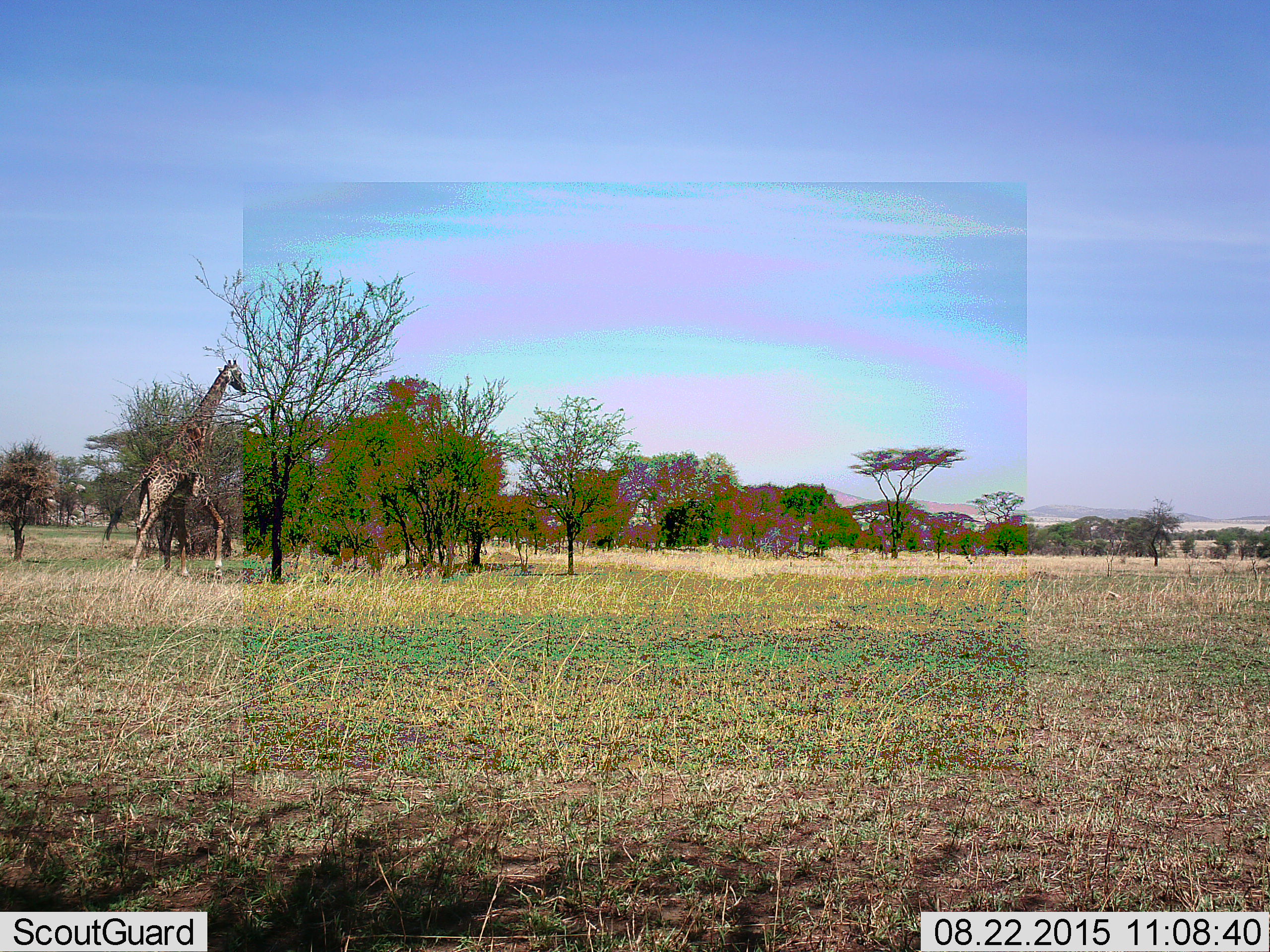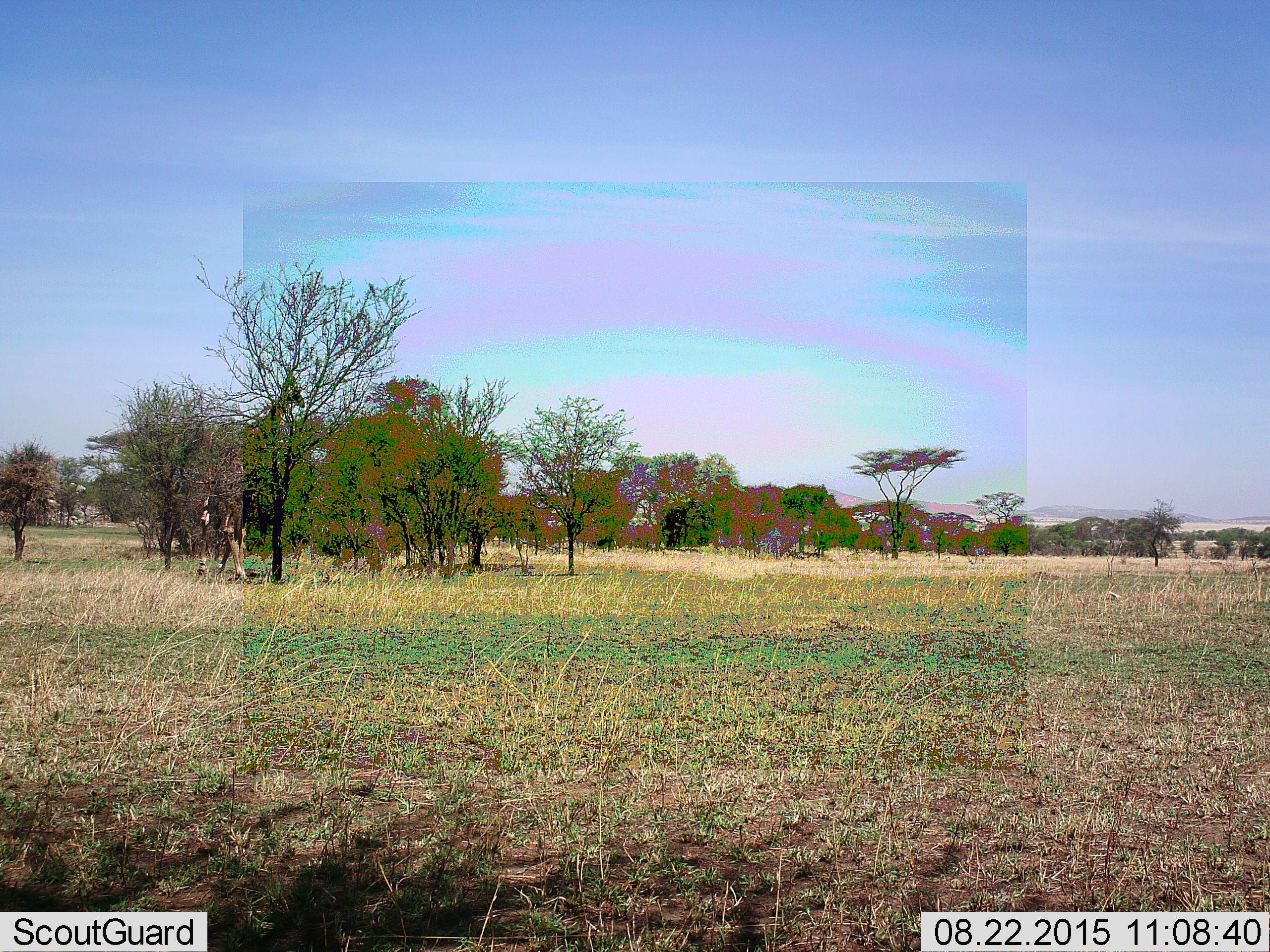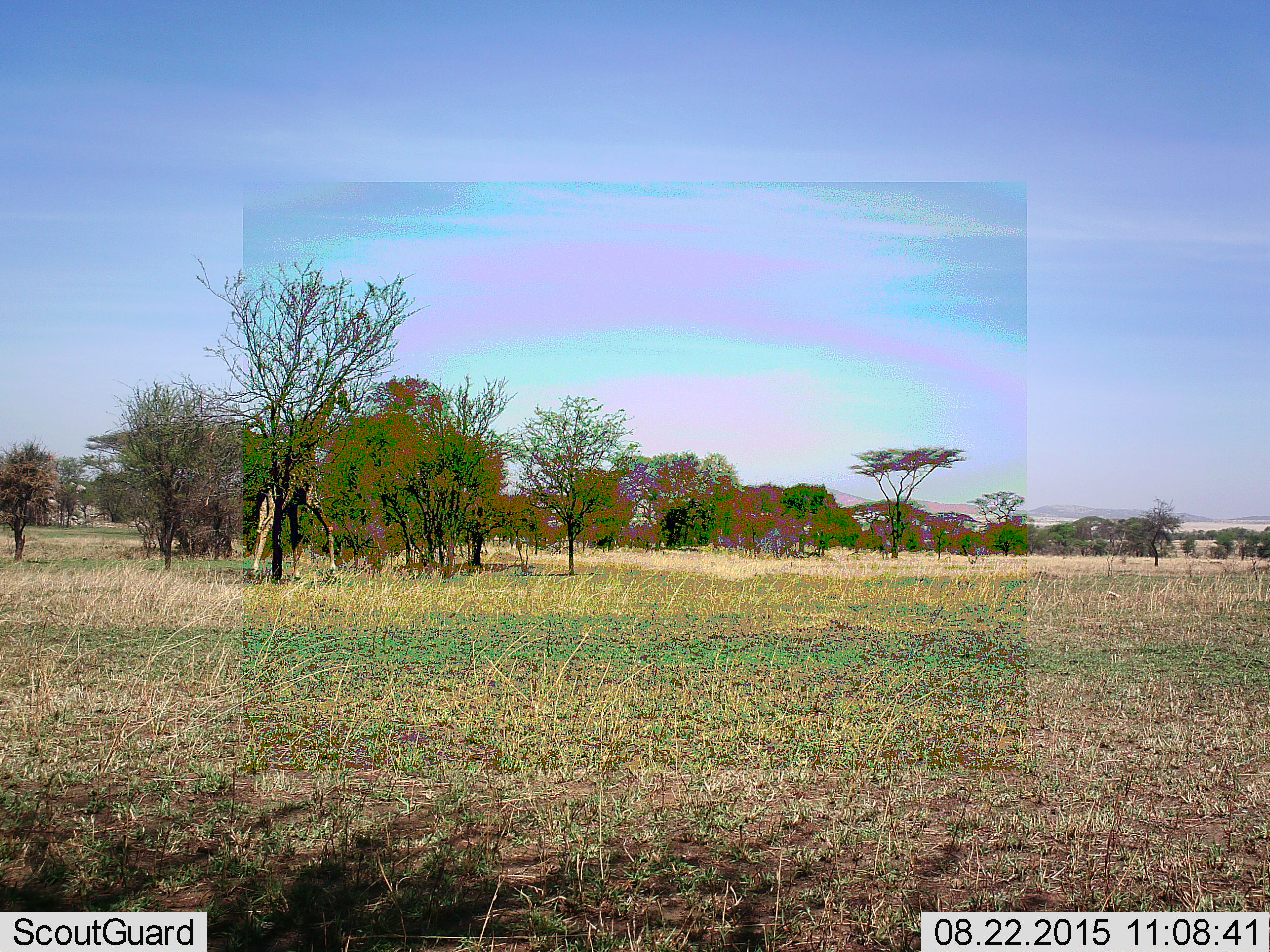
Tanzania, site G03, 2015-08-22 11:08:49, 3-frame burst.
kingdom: Animalia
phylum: Chordata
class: Mammalia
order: Artiodactyla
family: Giraffidae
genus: Giraffa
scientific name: Giraffa camelopardalis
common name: giraffe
Giraffe (Giraffa camelopardalis), count 1. Behavior (volunteer vote fractions): standing 11%, resting 0%, moving 83%, interacting 0%. Young present (vote fraction): 0%. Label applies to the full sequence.